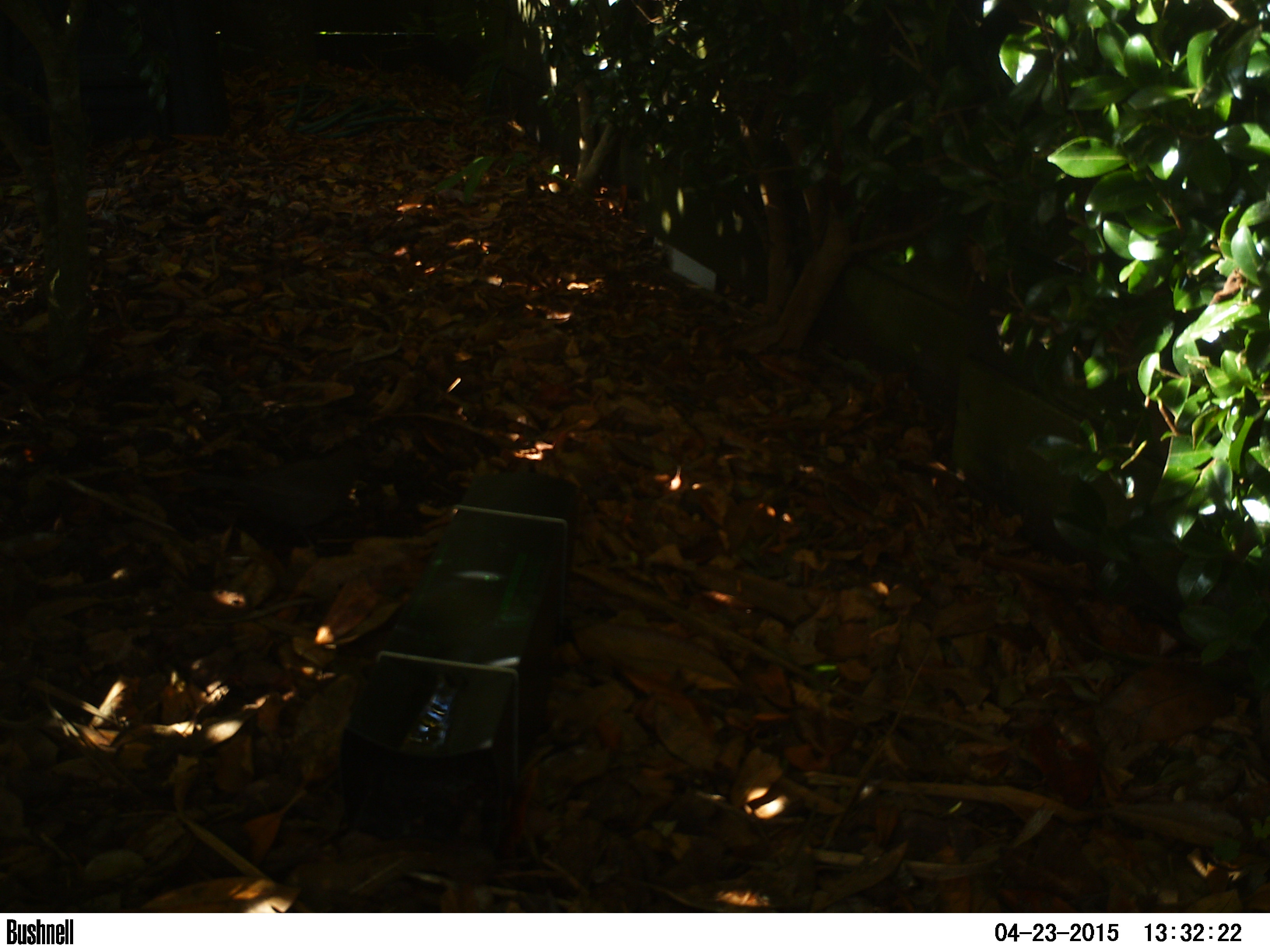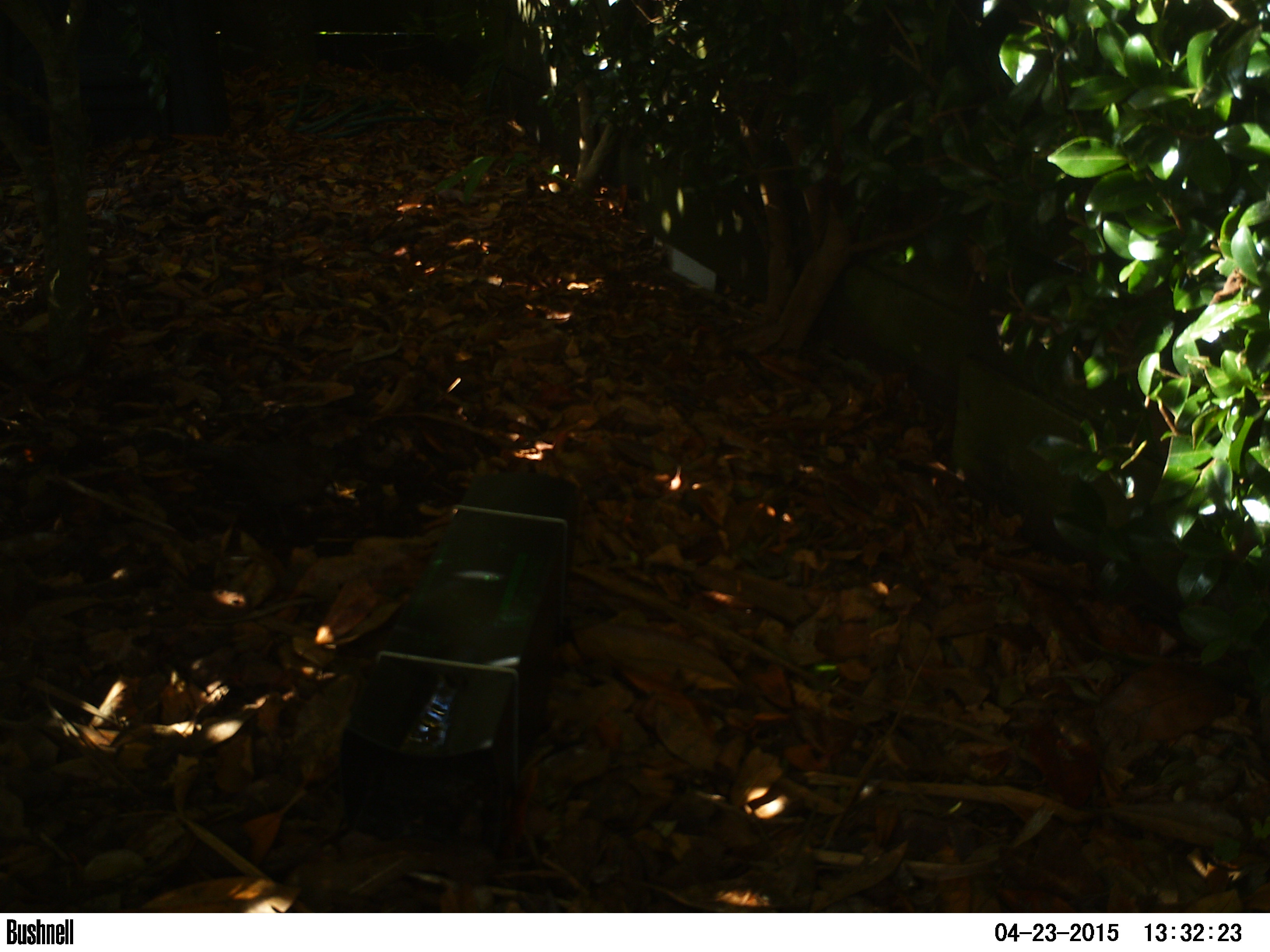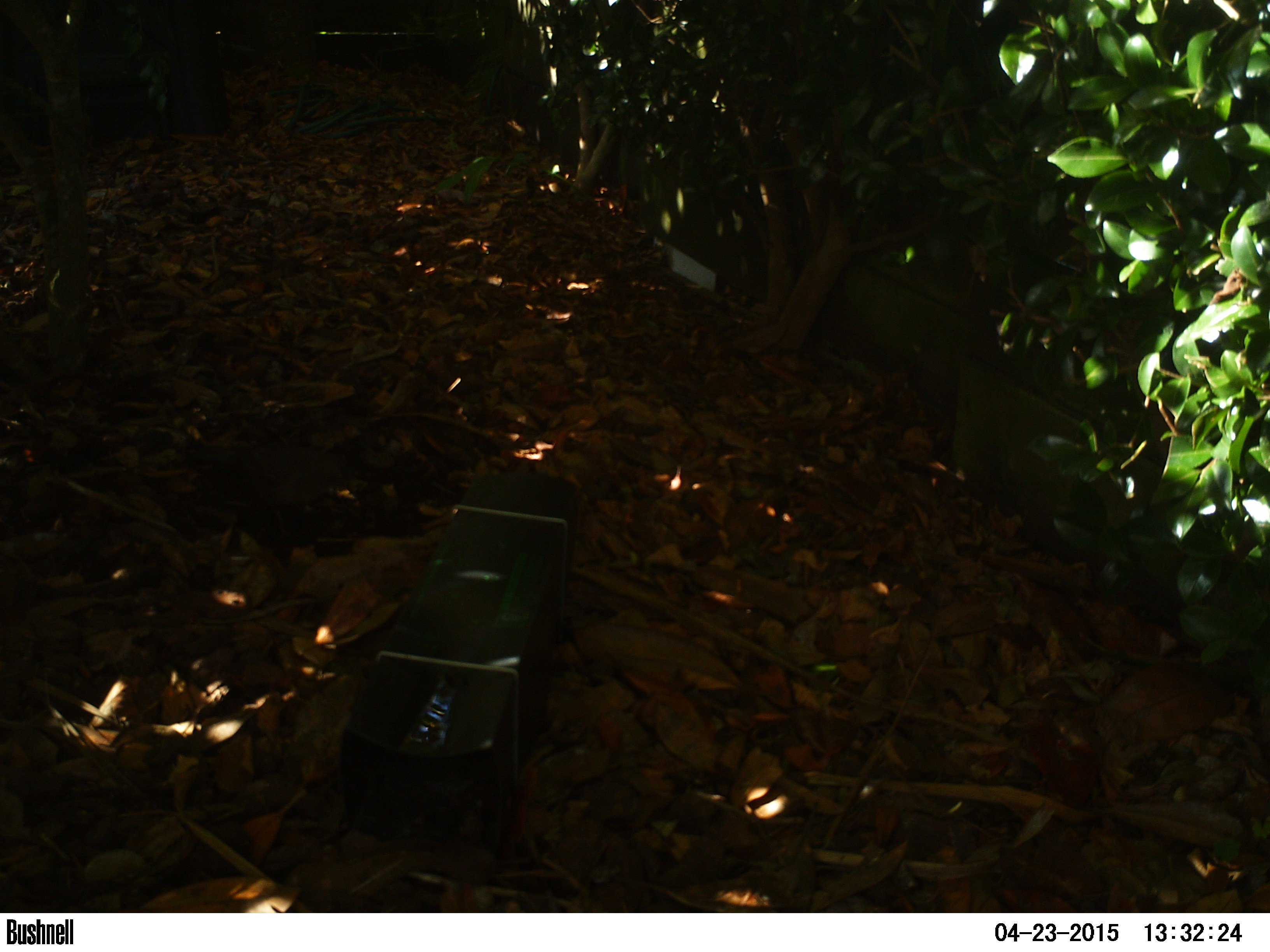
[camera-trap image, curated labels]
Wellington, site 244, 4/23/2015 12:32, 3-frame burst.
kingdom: Animalia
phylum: Chordata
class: Aves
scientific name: Aves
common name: bird